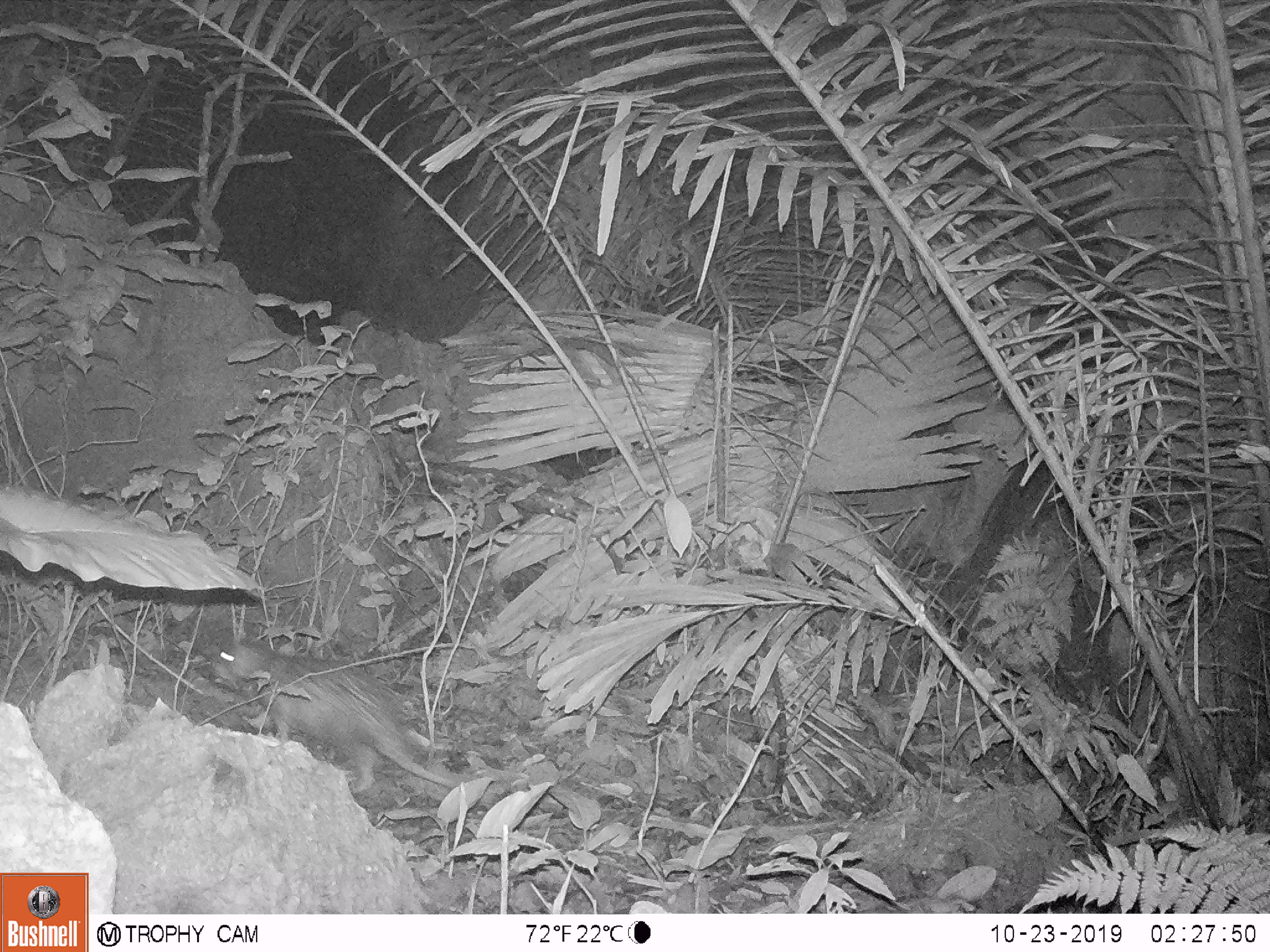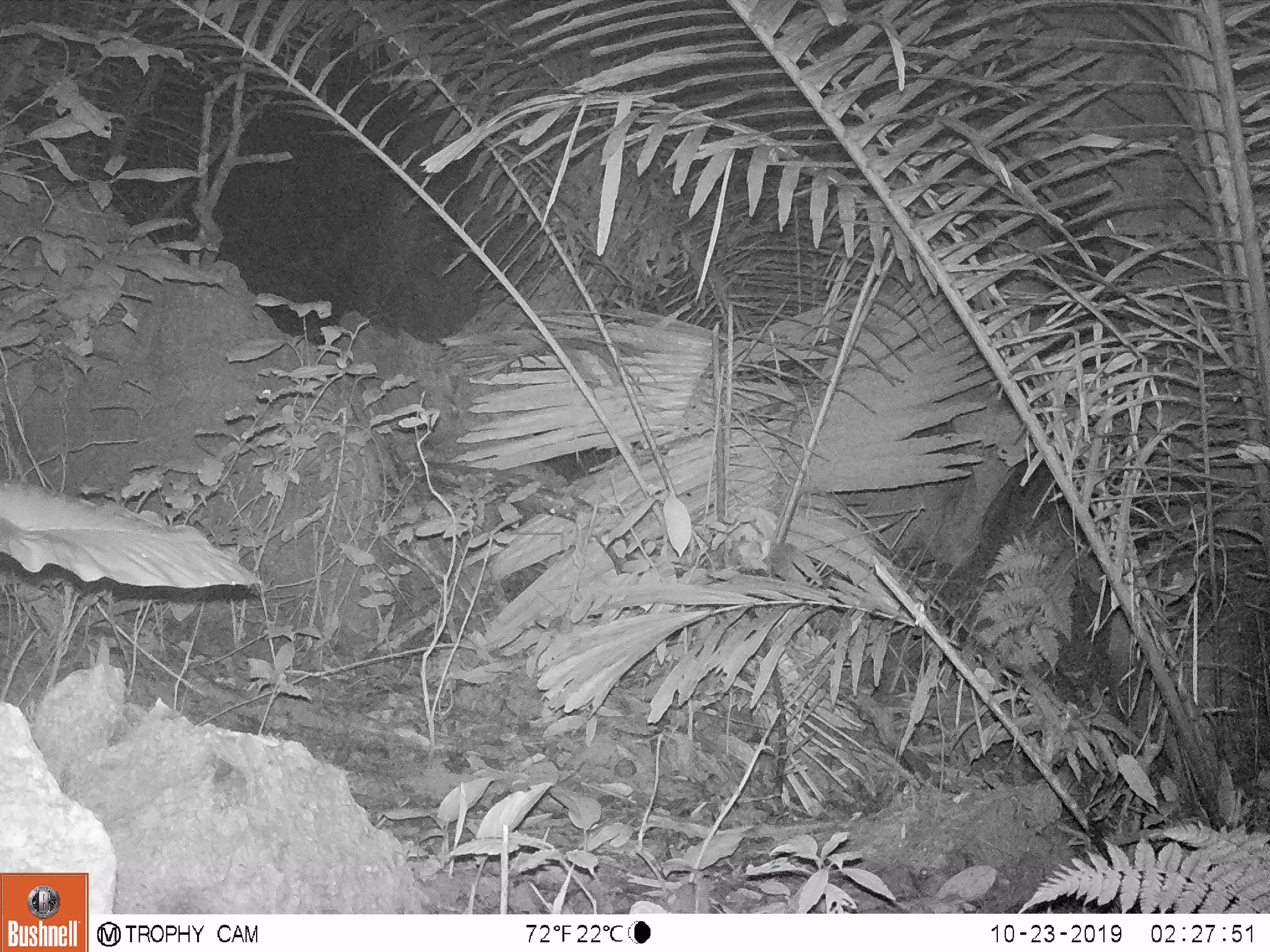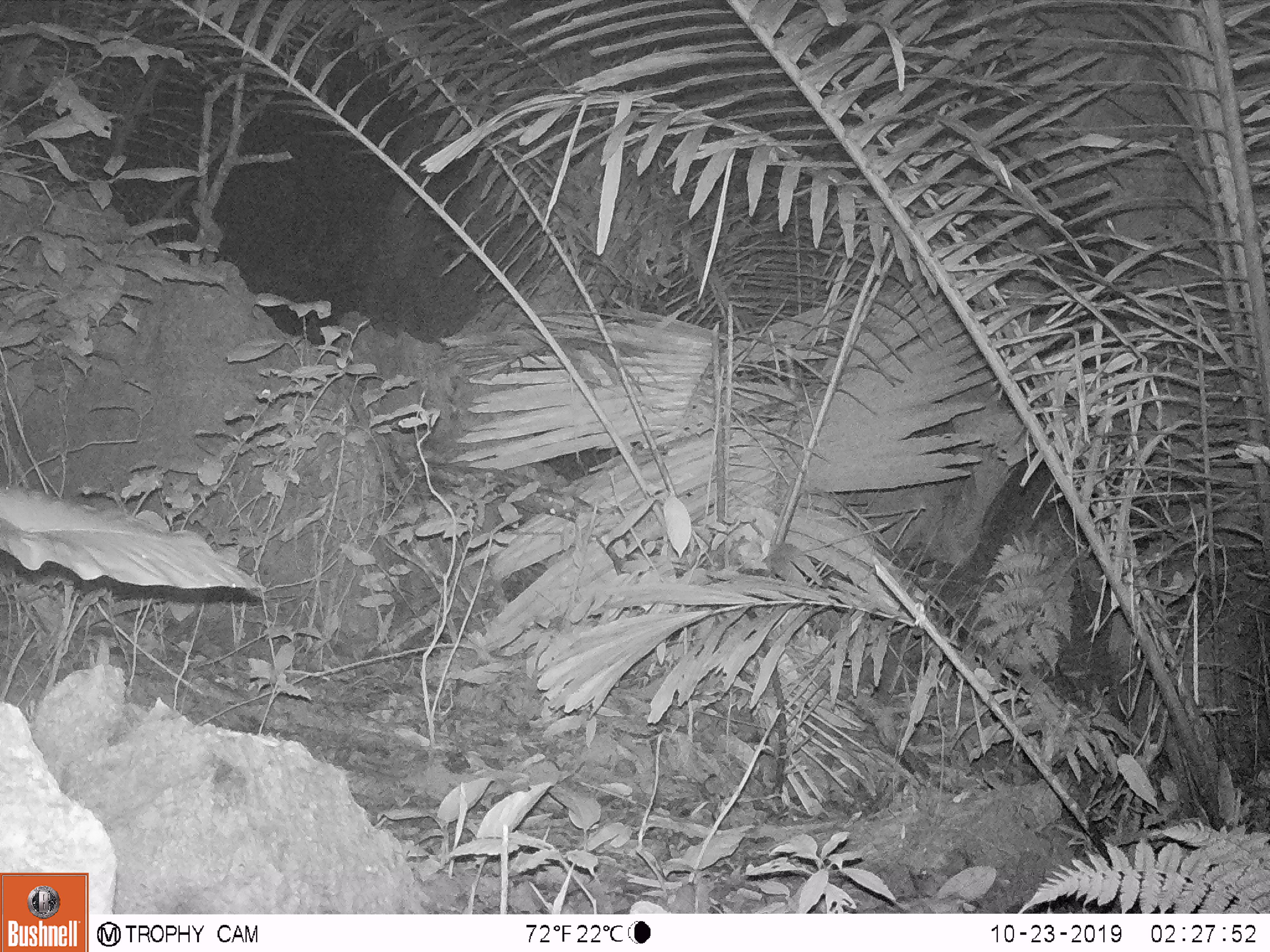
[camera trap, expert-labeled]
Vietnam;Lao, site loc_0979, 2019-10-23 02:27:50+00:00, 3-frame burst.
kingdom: Animalia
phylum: Chordata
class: Mammalia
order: Rodentia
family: Hystricidae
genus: Atherurus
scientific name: Atherurus macrourus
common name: asiatic brush-tailed porcupine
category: asiatic brush tailed porcupine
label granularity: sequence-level